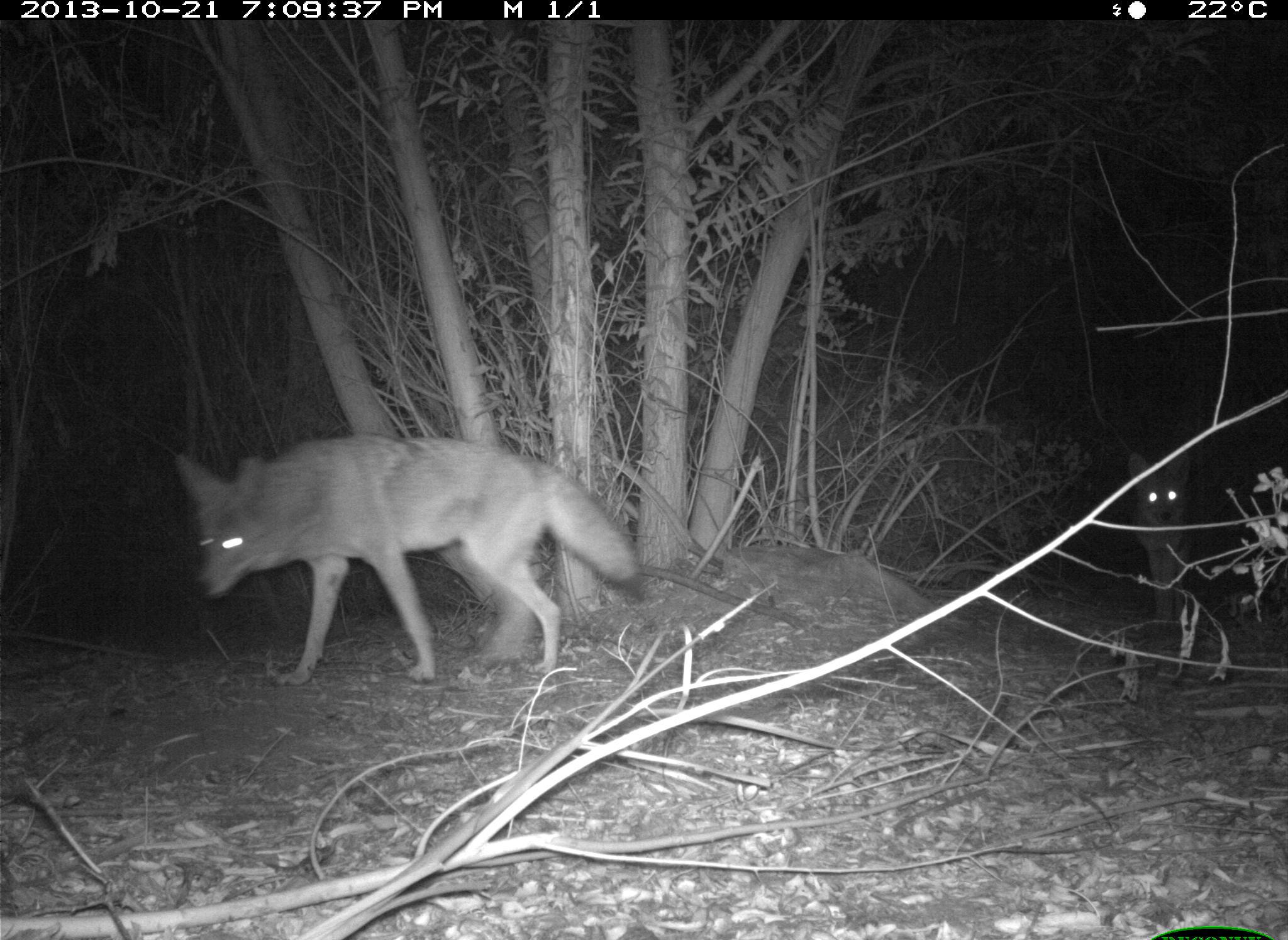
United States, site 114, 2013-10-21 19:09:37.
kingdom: Animalia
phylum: Chordata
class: Mammalia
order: Carnivora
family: Canidae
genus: Canis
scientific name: Canis latrans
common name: coyote